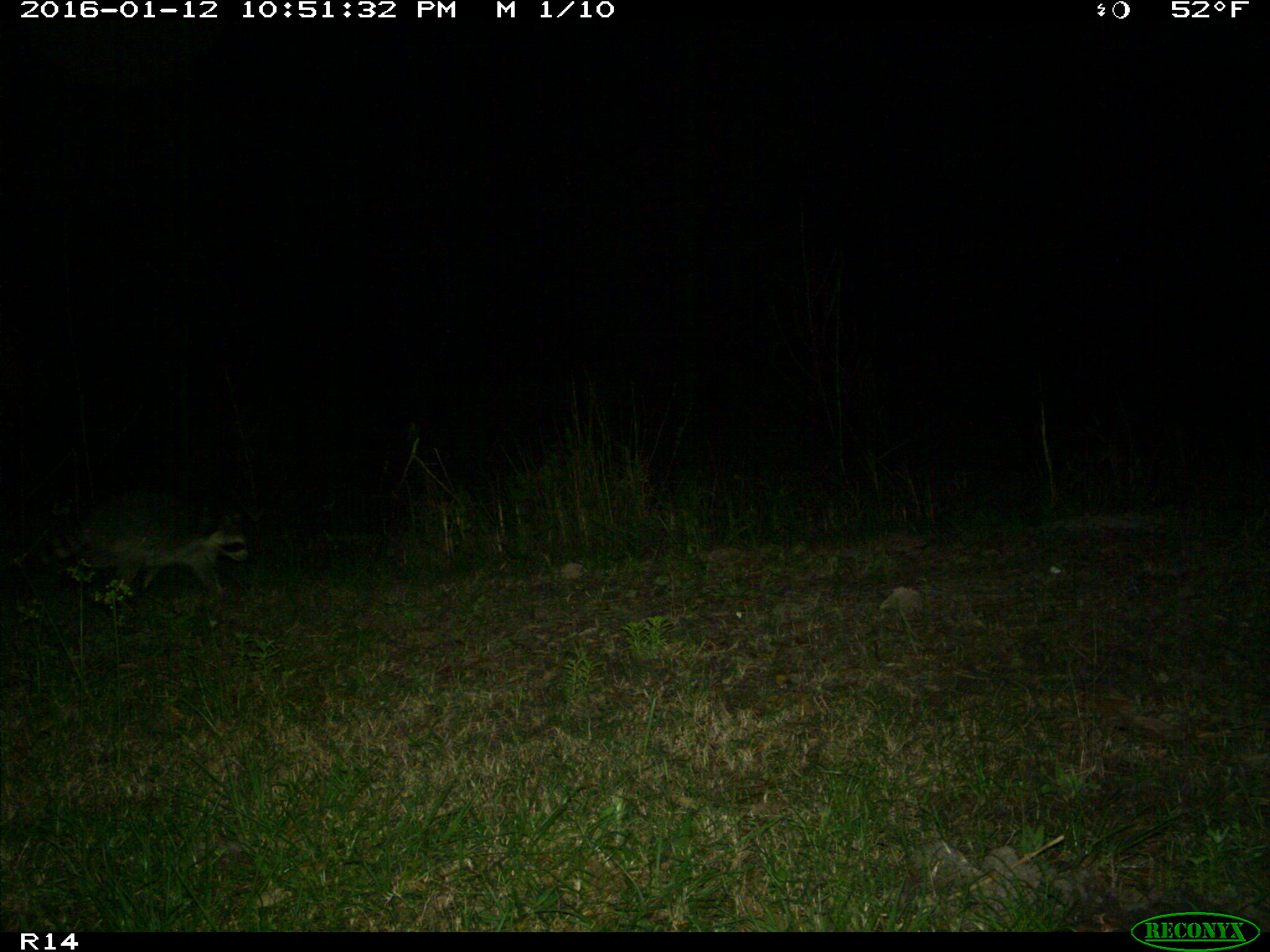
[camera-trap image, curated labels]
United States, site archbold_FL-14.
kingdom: Animalia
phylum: Chordata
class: Mammalia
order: Carnivora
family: Procyonidae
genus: Procyon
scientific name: Procyon lotor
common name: common raccoon